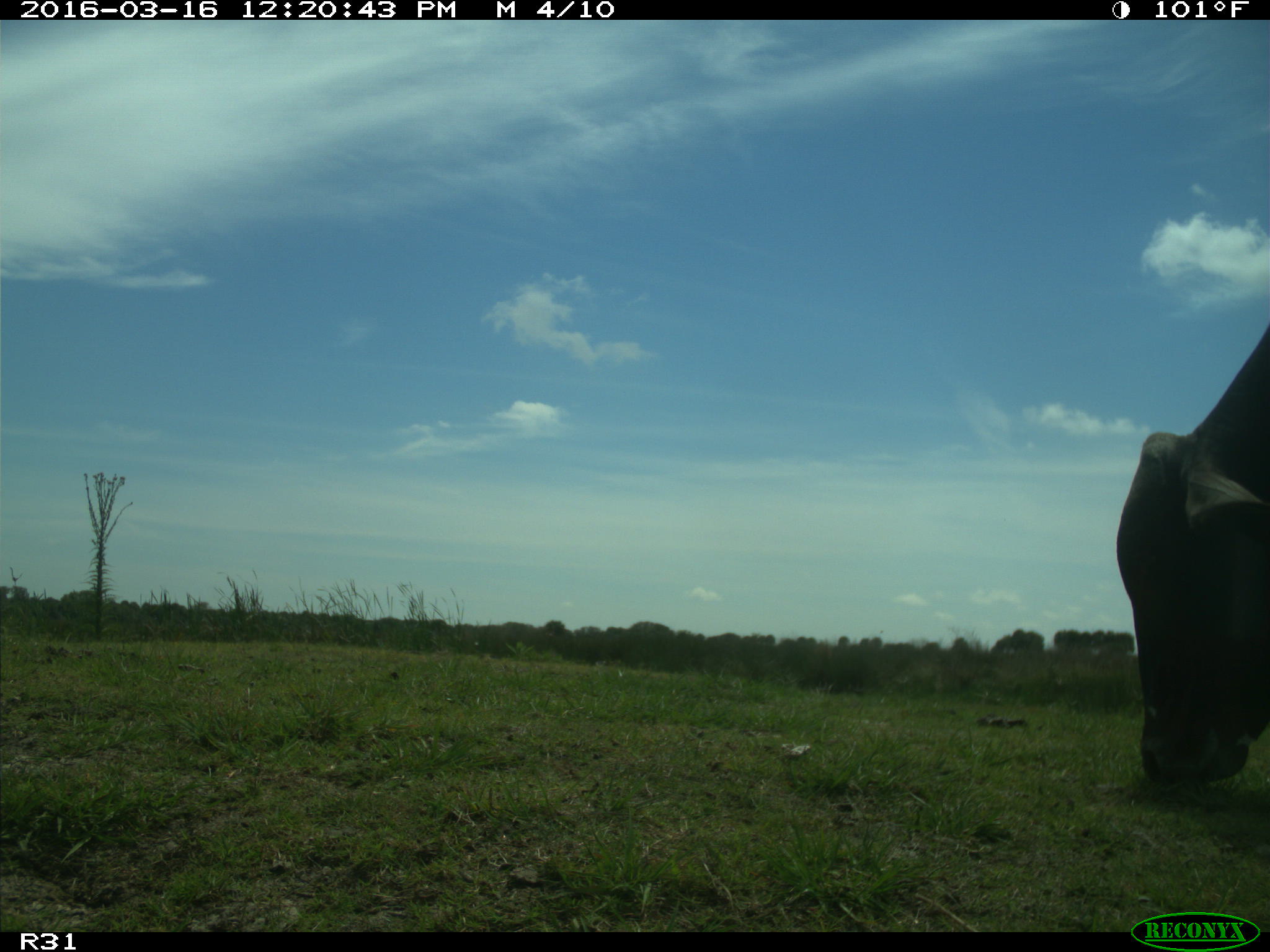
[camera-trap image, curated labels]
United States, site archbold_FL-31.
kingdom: Animalia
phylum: Chordata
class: Mammalia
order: Artiodactyla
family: Bovidae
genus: Bos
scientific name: Bos taurus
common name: domestic cow